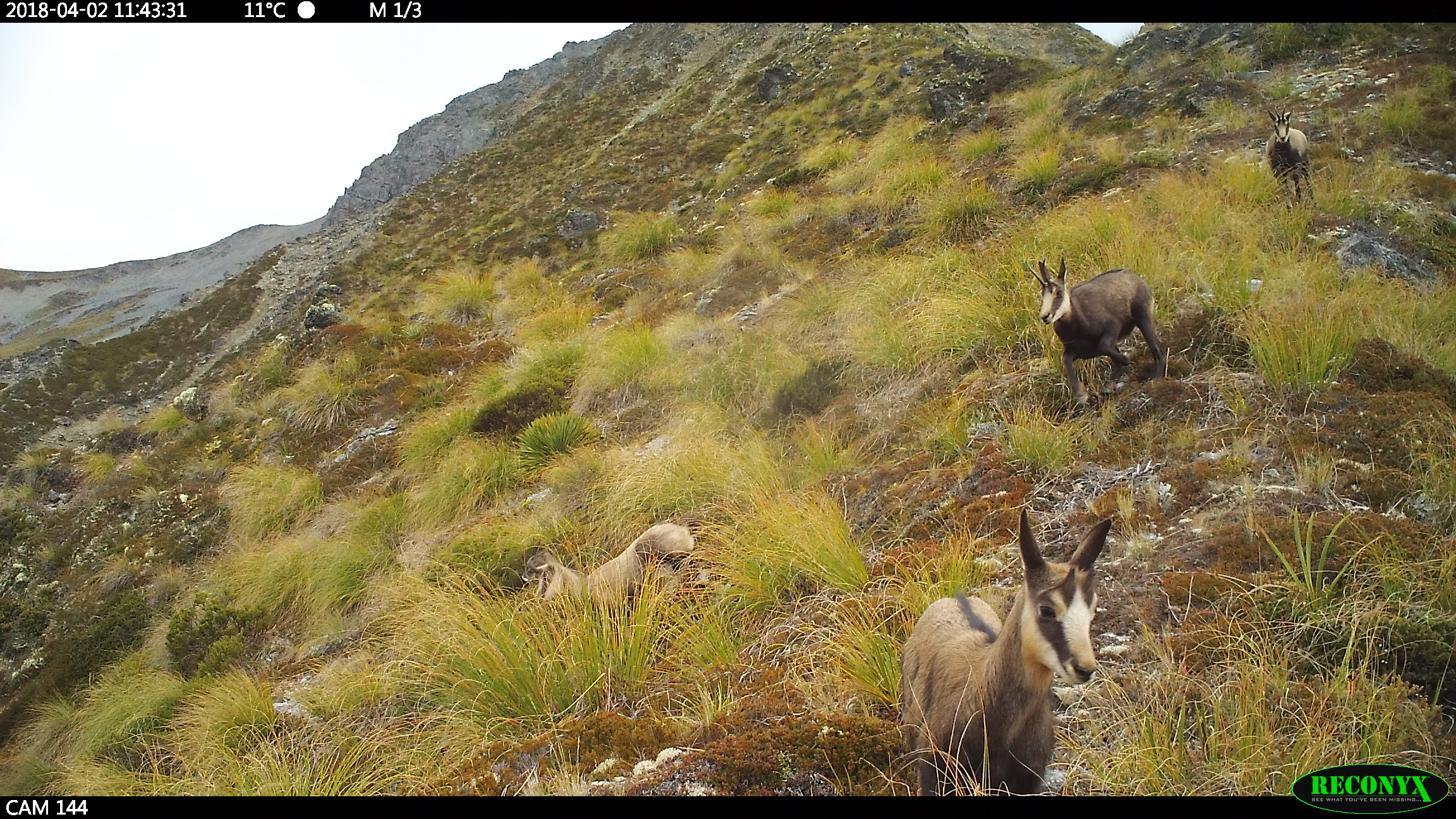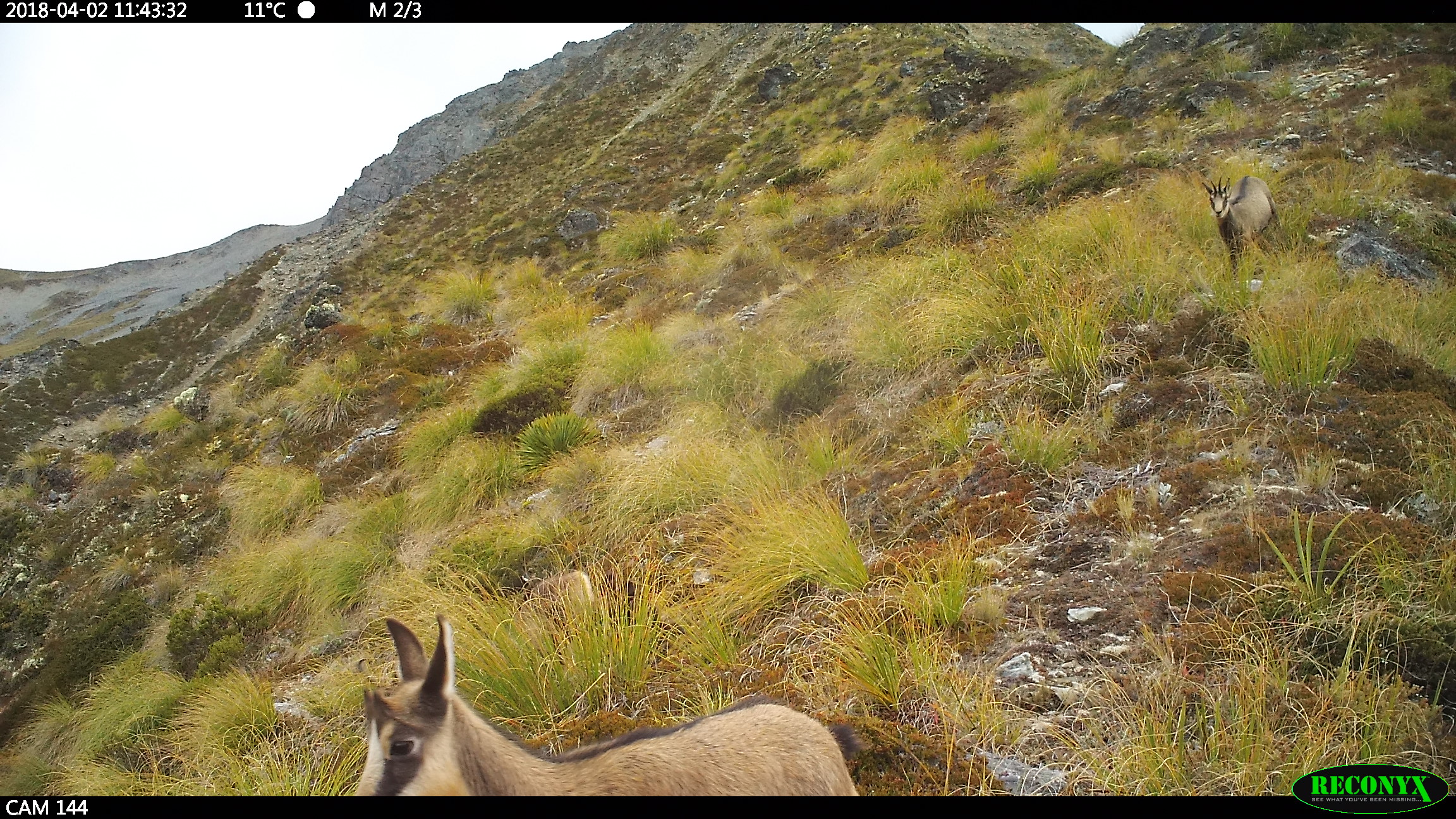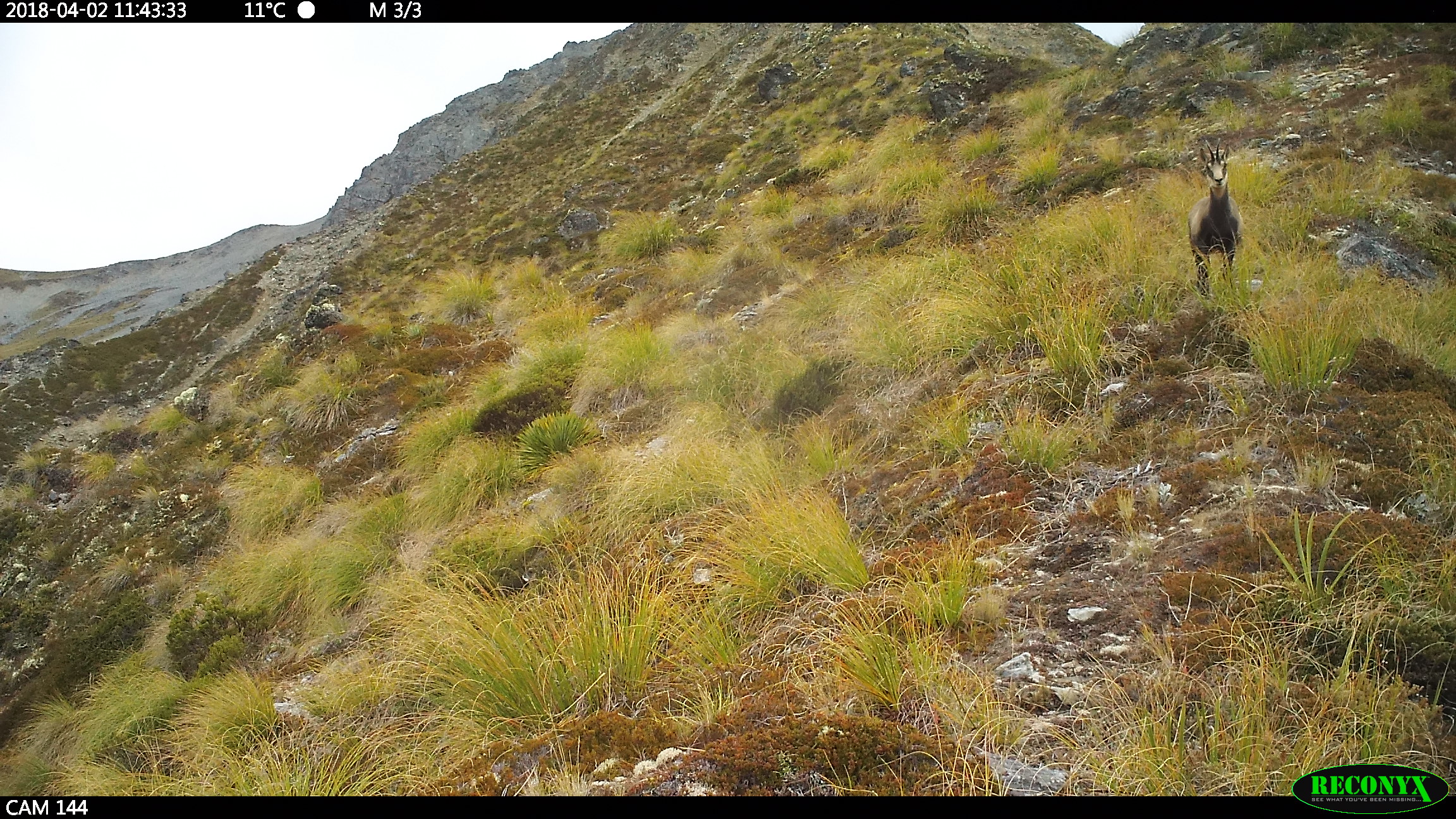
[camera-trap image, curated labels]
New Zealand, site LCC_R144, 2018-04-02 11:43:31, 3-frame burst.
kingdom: Animalia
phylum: Chordata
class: Mammalia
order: Artiodactyla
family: Bovidae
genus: Rupicapra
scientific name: Rupicapra rupicapra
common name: alpine chamois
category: chamois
Chamois (alpine chamois) (Rupicapra rupicapra).